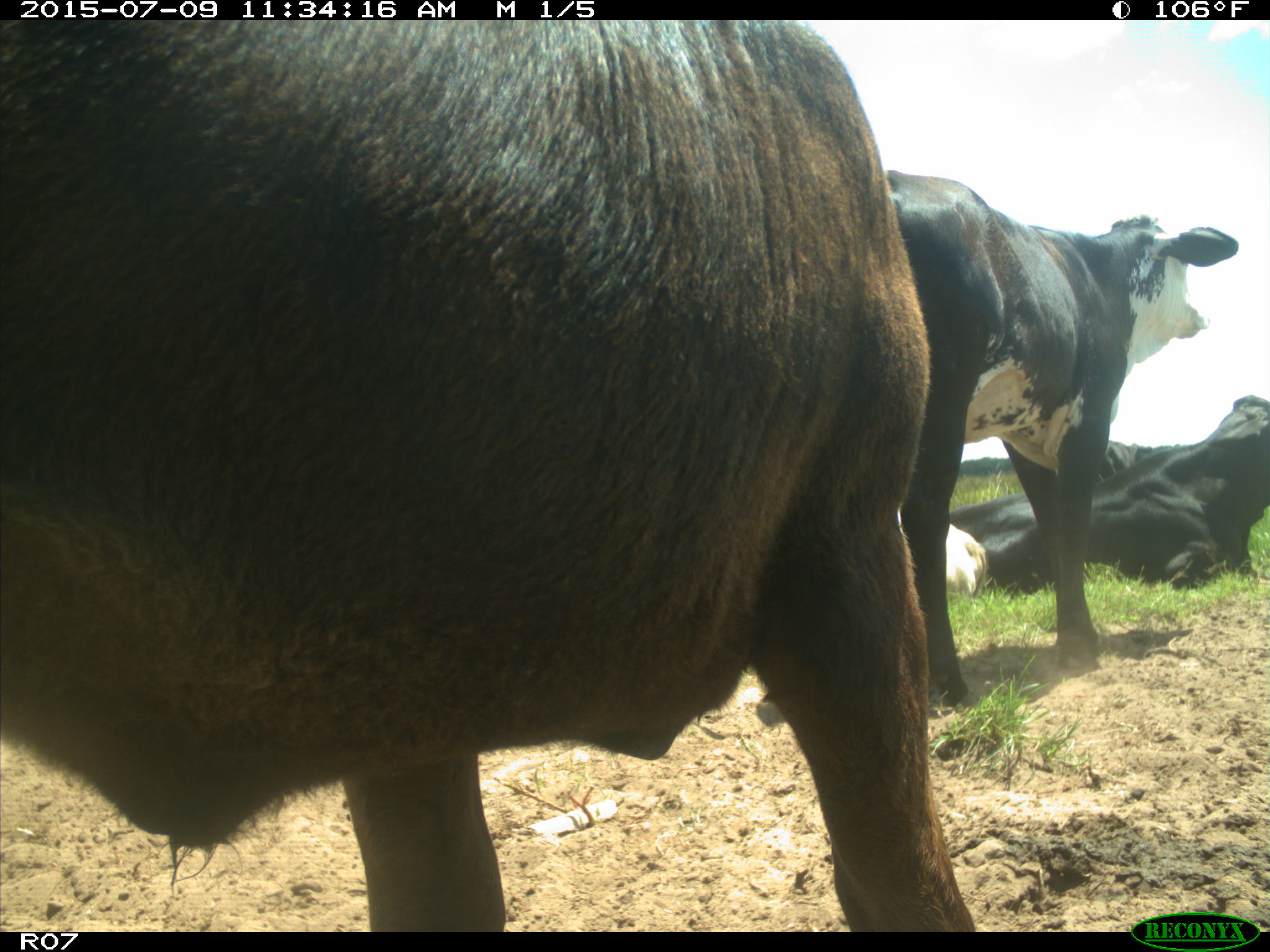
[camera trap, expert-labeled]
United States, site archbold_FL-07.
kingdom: Animalia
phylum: Chordata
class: Mammalia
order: Artiodactyla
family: Bovidae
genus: Bos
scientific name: Bos taurus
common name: domestic cow